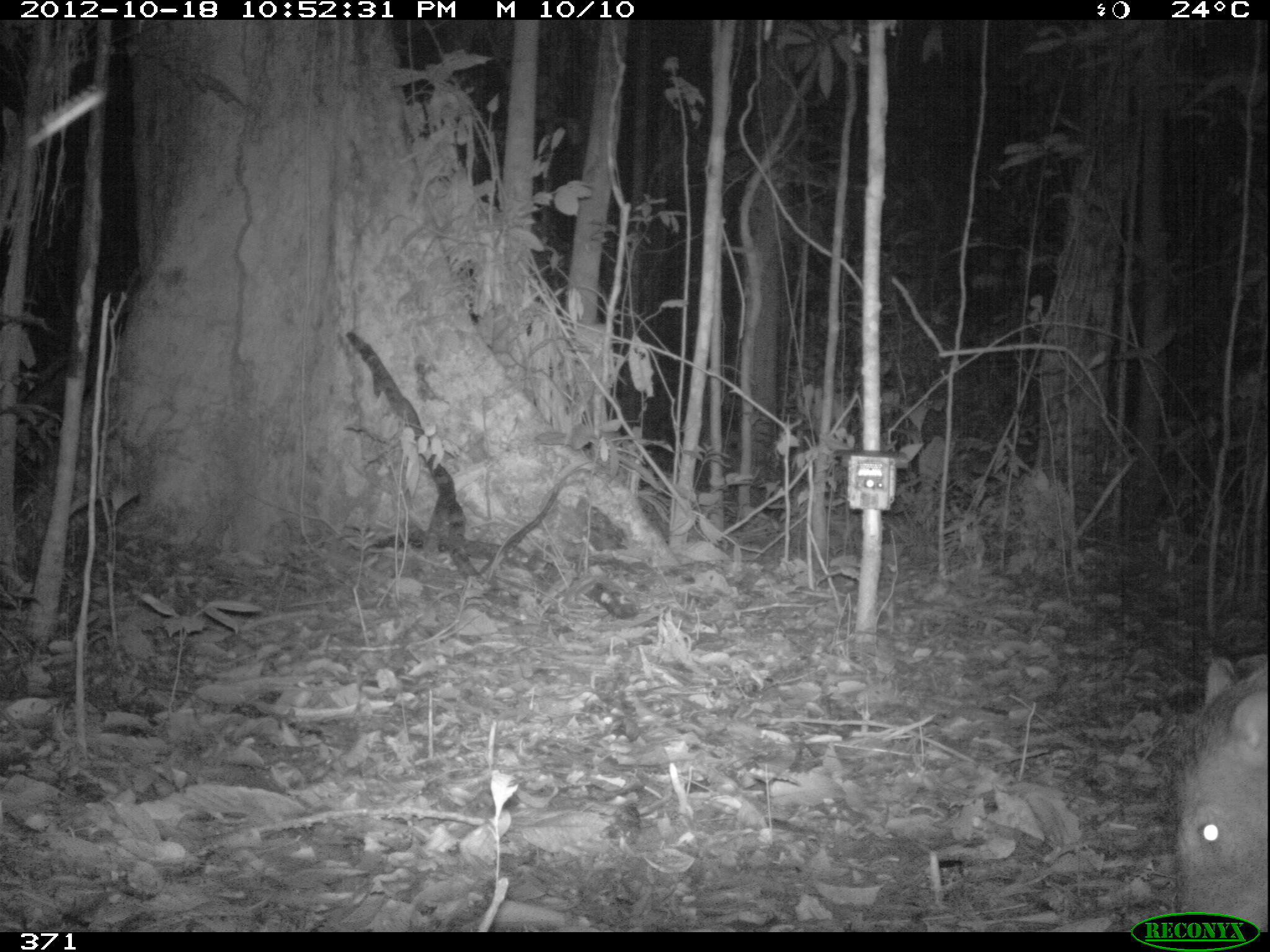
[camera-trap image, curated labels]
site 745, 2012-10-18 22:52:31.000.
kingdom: Animalia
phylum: Chordata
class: Mammalia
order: Artiodactyla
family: Tayassuidae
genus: Tayassu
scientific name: Tayassu pecari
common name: white-lipped peccary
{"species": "Tayassu pecari (white-lipped peccary)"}